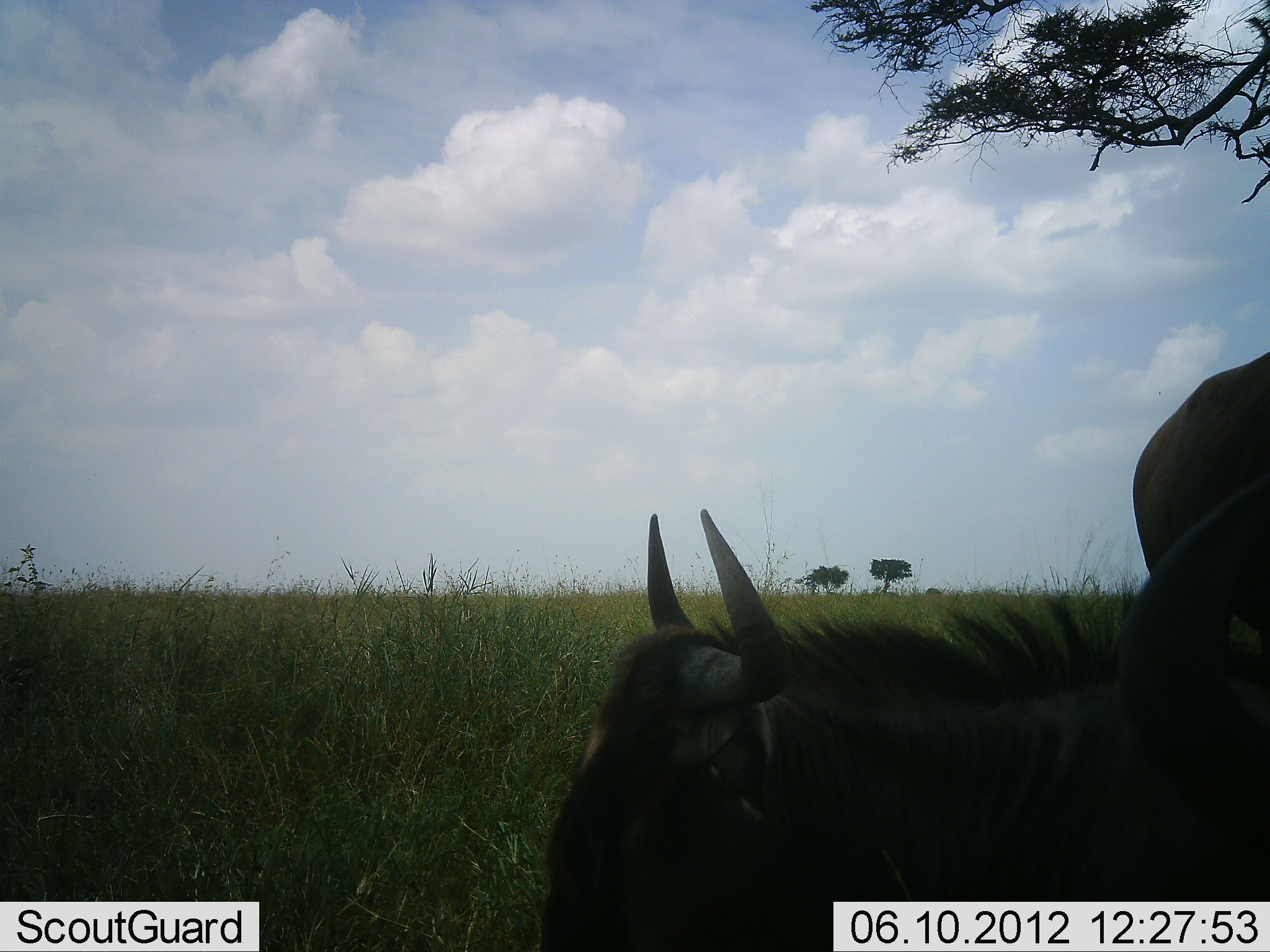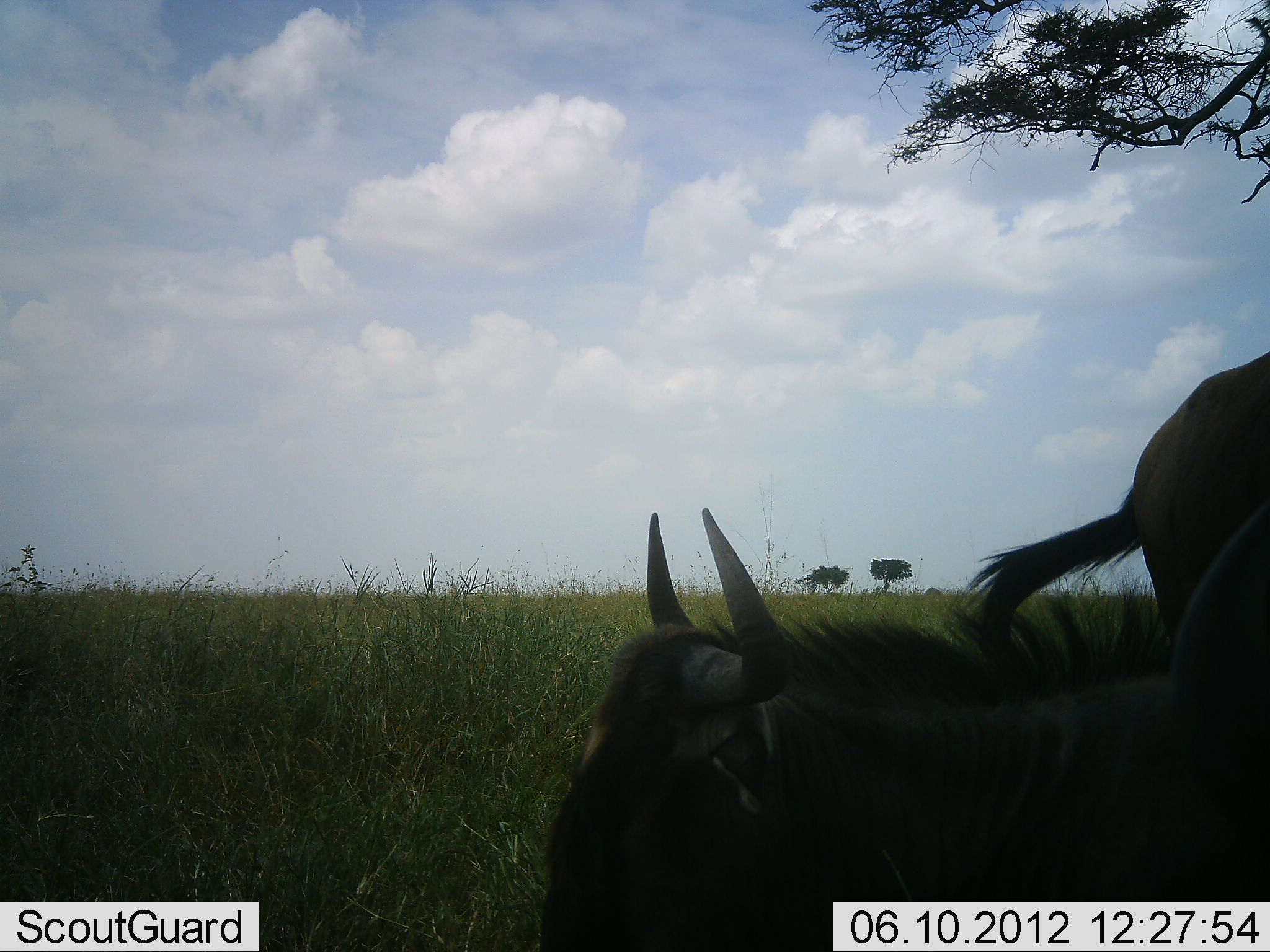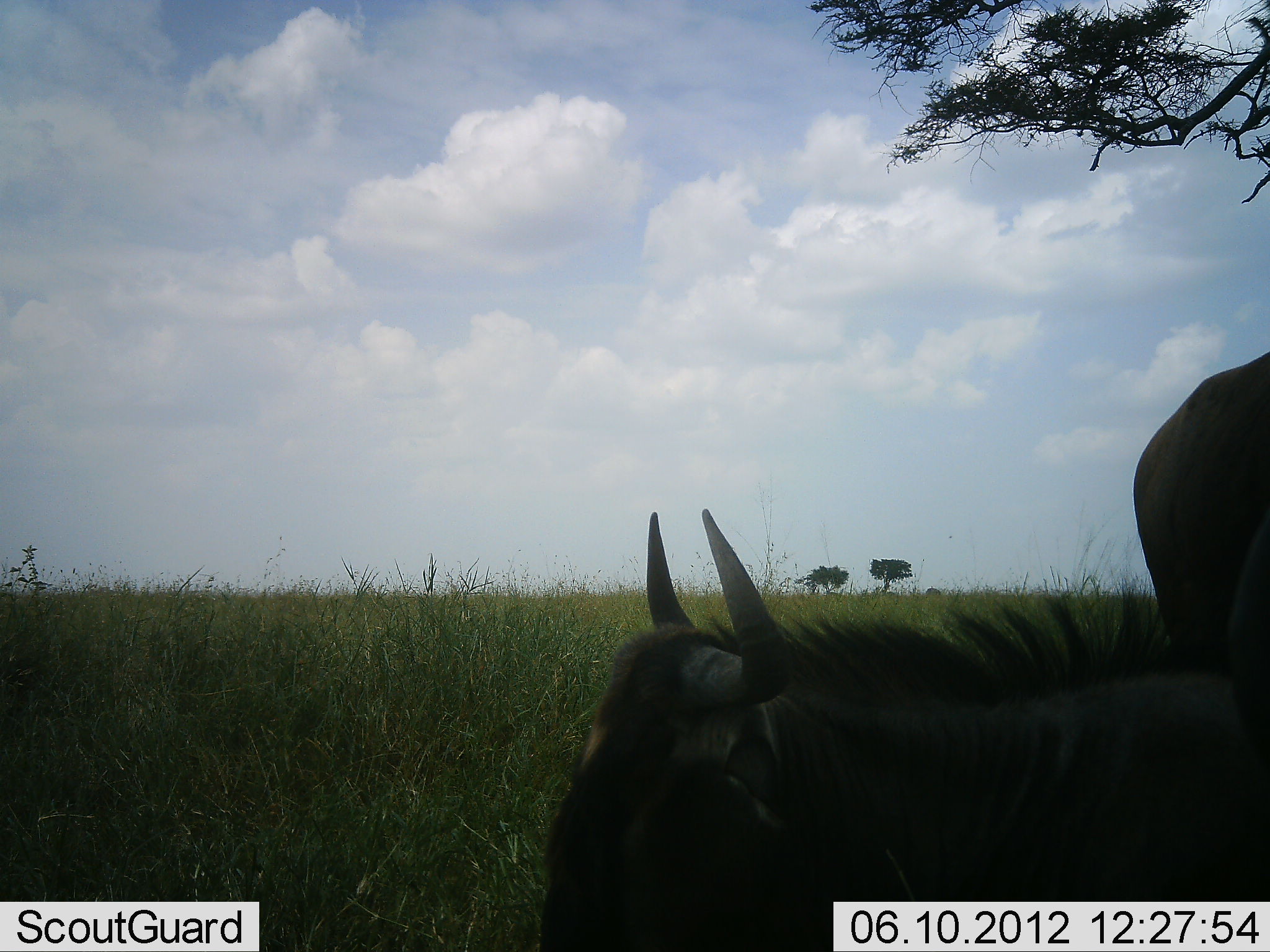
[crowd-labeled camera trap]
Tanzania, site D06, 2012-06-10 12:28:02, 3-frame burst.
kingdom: Animalia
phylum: Chordata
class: Mammalia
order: Artiodactyla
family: Bovidae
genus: Connochaetes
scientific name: Connochaetes taurinus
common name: blue wildebeest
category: wildebeest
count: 3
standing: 70%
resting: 90%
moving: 0%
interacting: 10%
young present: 0%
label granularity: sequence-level